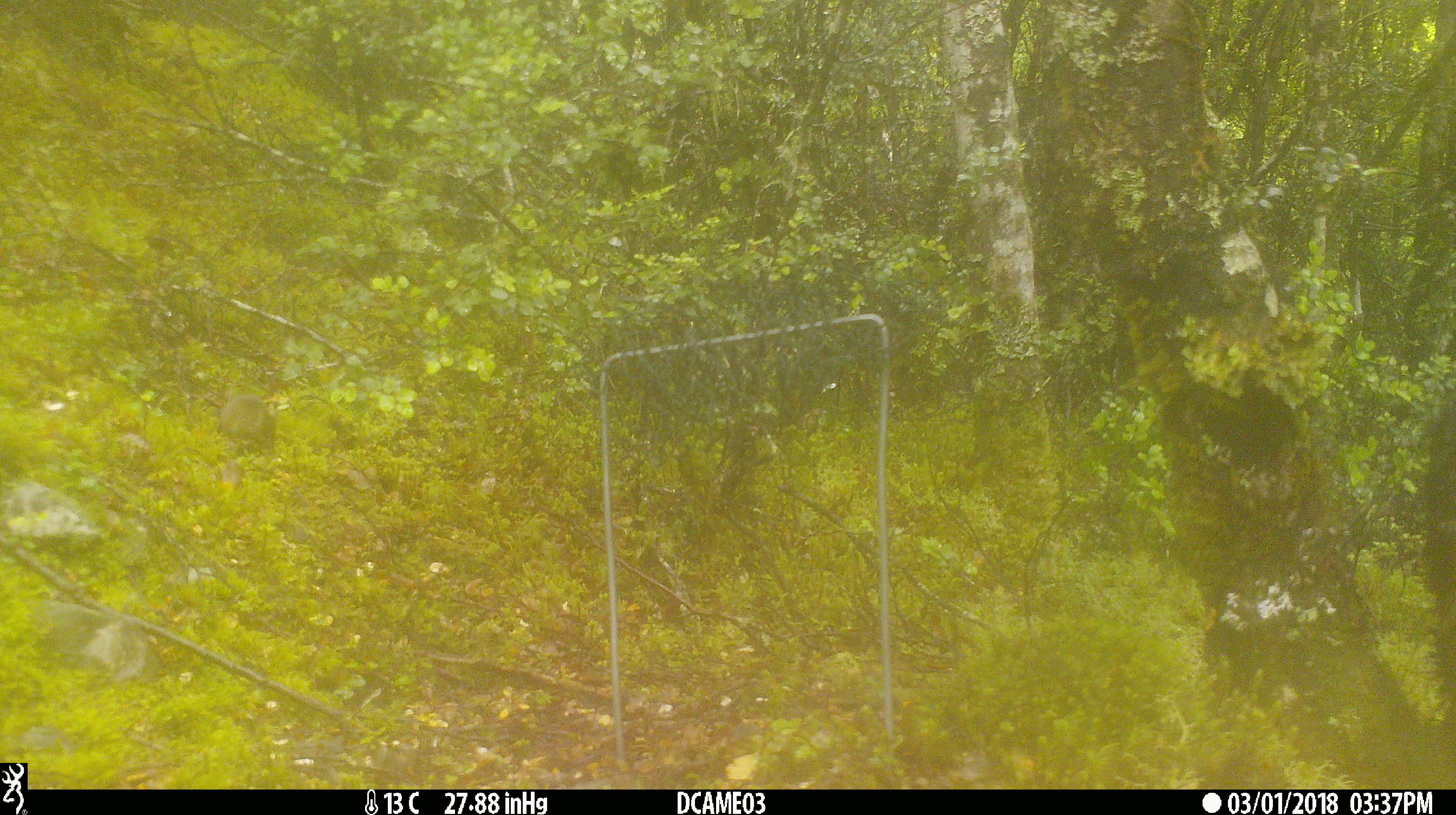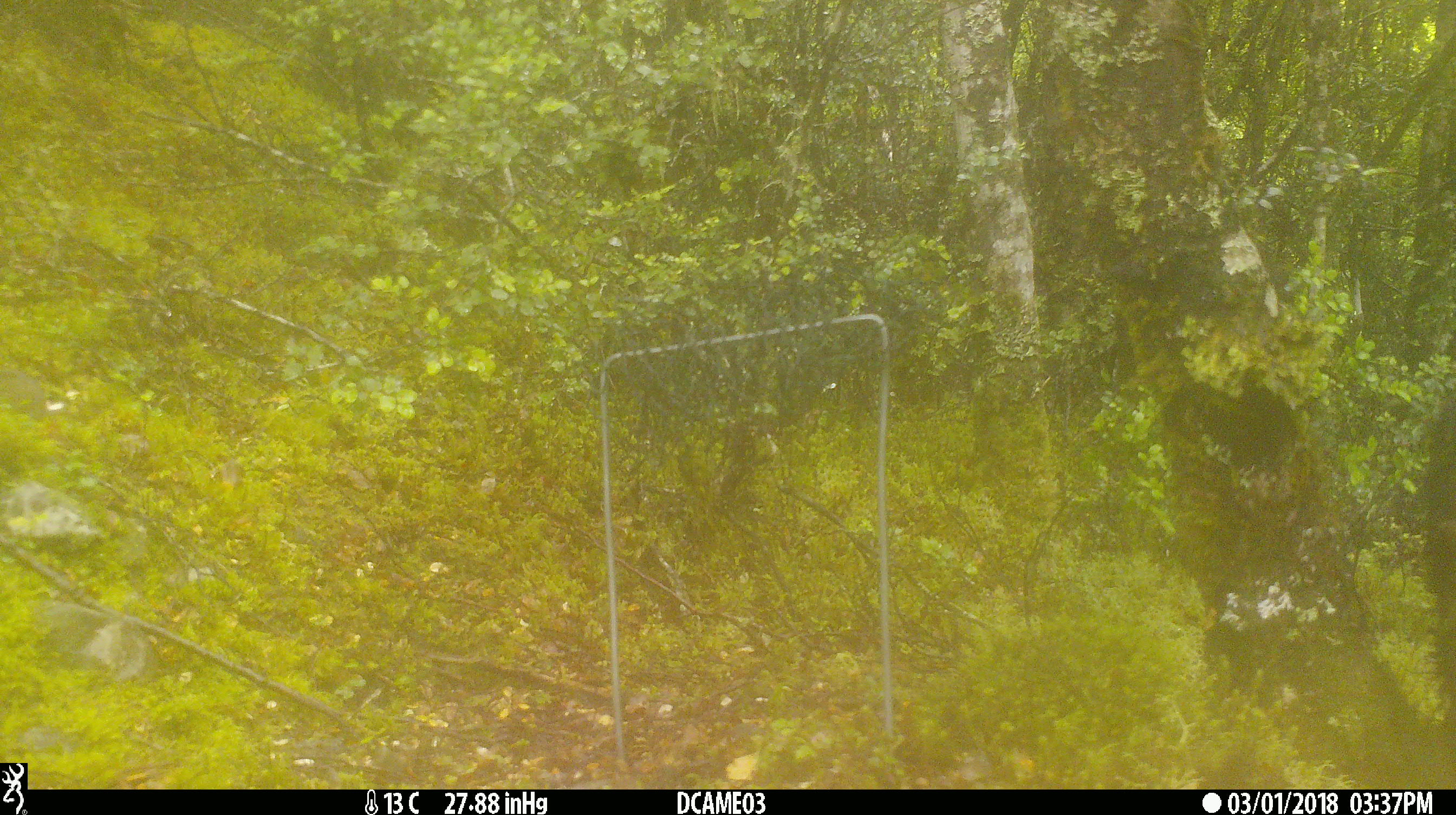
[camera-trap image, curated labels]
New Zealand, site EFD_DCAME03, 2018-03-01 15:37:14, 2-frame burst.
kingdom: Animalia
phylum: Chordata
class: Mammalia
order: Rodentia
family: Muridae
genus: Mus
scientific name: Mus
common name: mouse